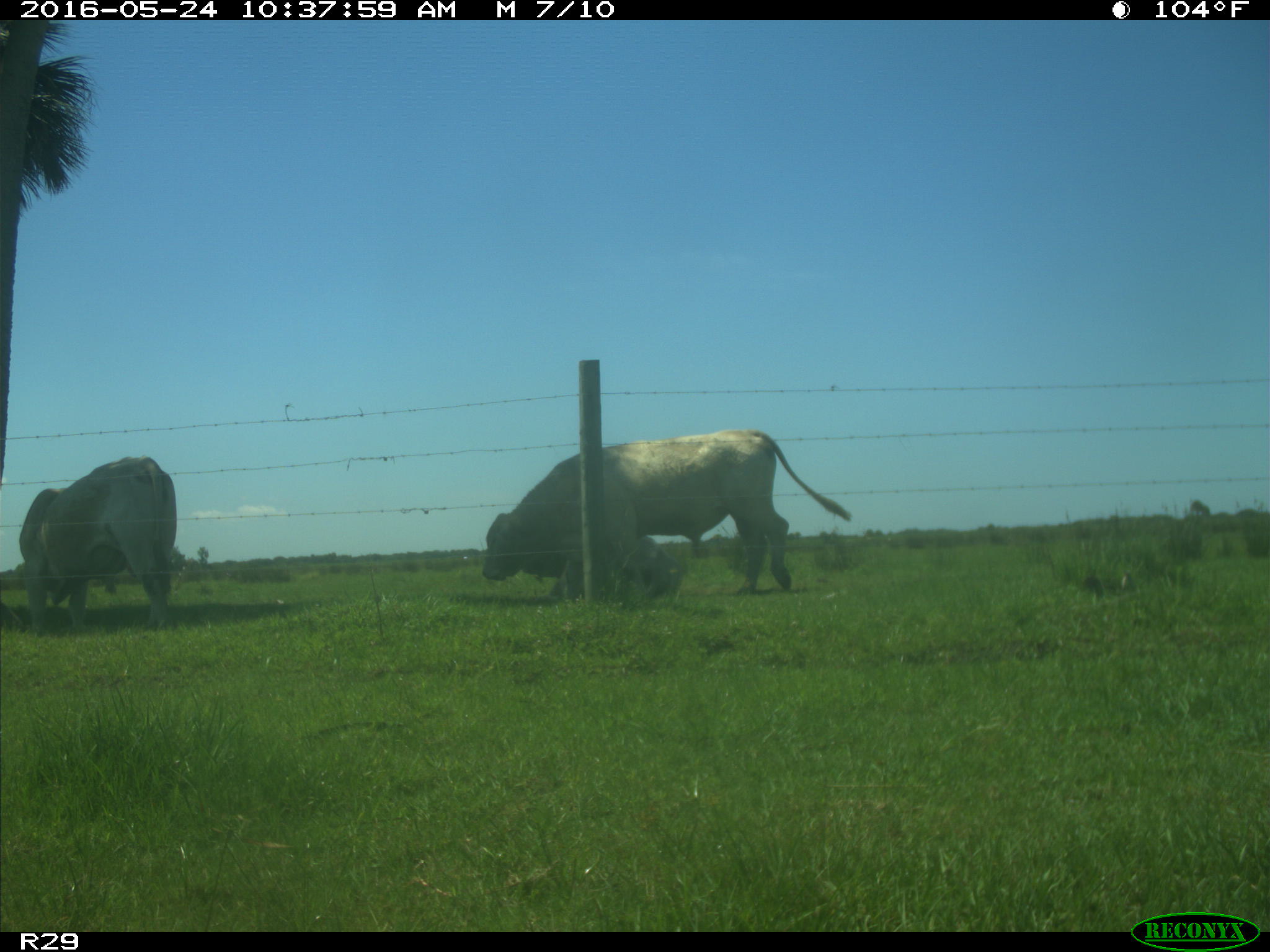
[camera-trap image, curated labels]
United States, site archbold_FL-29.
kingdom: Animalia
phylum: Chordata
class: Mammalia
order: Artiodactyla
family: Bovidae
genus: Bos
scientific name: Bos taurus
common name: domestic cow